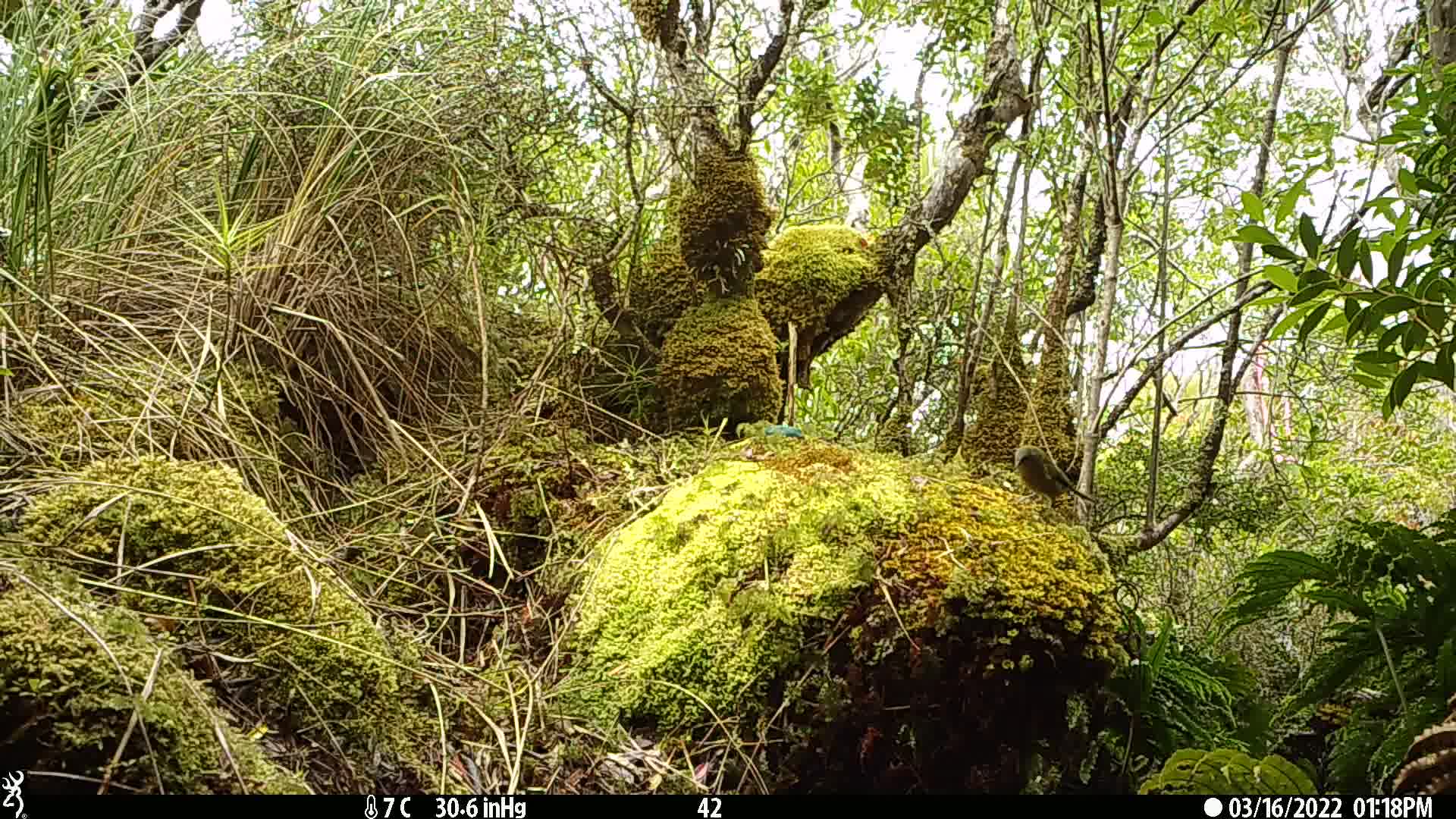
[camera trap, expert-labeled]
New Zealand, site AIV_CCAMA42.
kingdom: Animalia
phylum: Chordata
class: Aves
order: Passeriformes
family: Meliphagidae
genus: Anthornis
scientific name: Anthornis melanura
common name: new zealand bellbird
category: bellbird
Bellbird (new zealand bellbird) (Anthornis melanura).